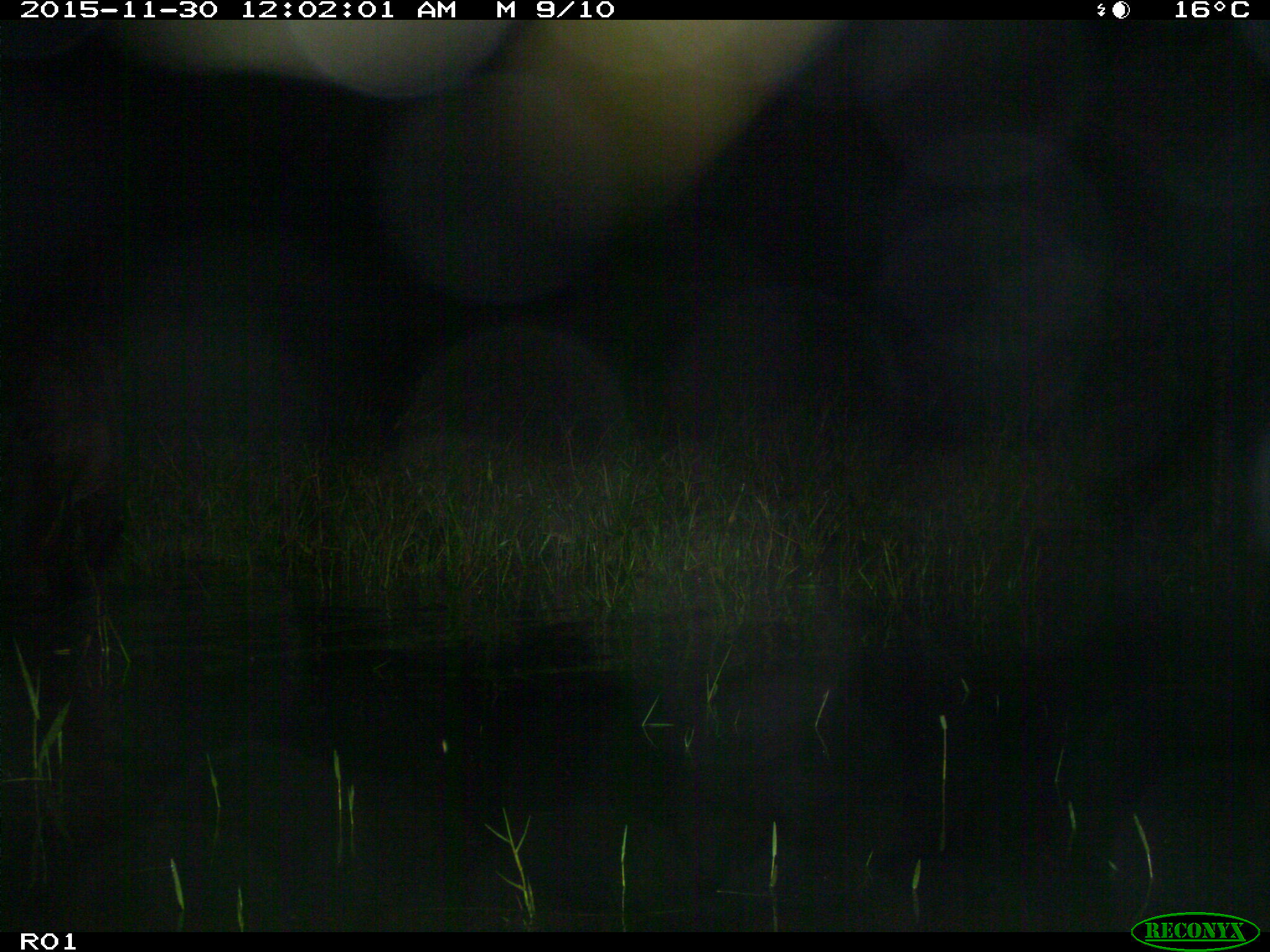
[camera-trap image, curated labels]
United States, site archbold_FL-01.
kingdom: Animalia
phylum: Chordata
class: Mammalia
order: Artiodactyla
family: Bovidae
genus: Bos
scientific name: Bos taurus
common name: domestic cow